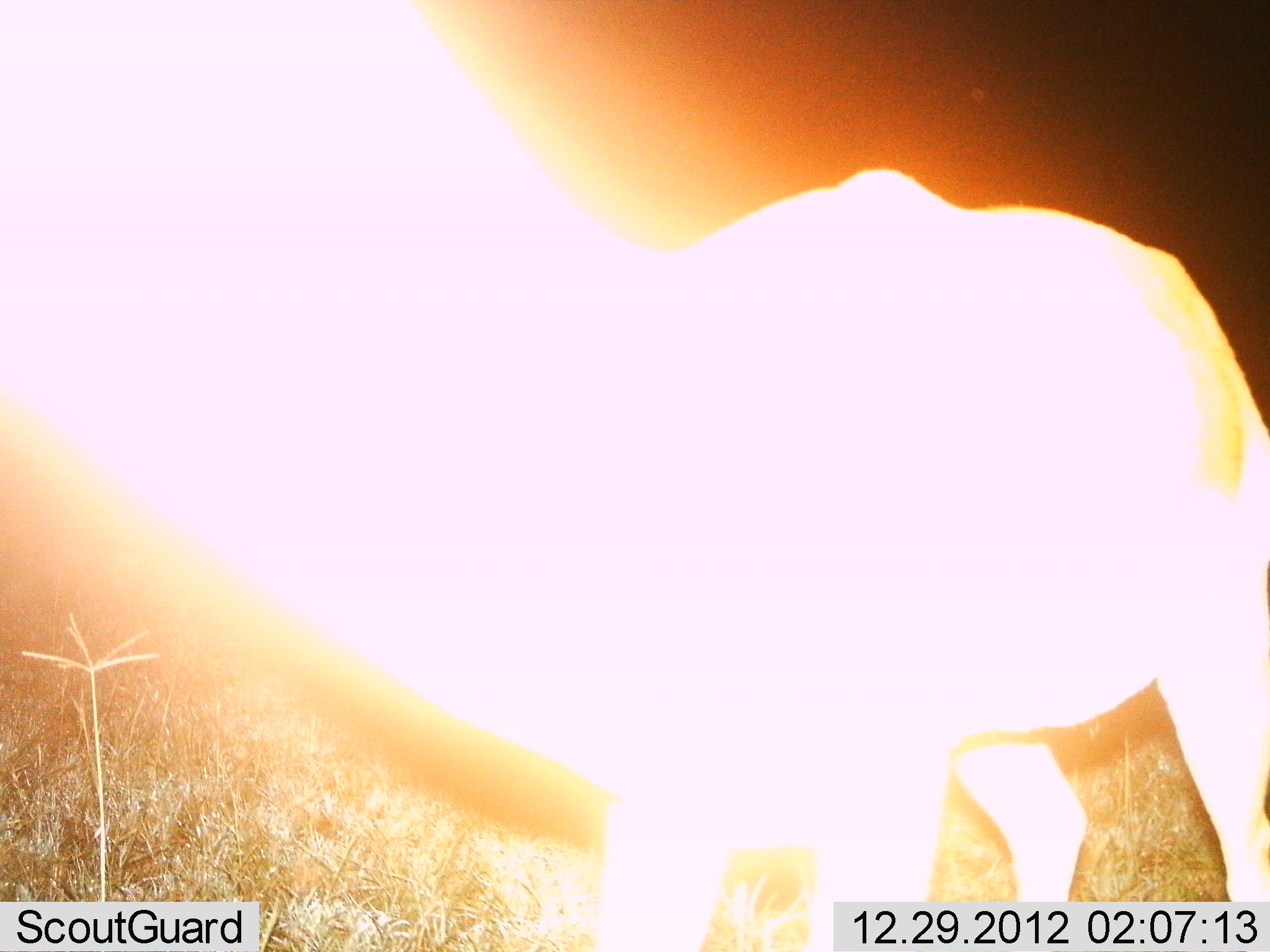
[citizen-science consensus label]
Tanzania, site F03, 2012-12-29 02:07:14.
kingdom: Animalia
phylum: Chordata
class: Mammalia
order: Artiodactyla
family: Bovidae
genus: Redunca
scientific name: Redunca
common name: reedbuck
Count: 1.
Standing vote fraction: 86%.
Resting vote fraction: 0%.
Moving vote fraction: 0%.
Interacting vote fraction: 0%.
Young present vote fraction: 0%.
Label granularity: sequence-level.